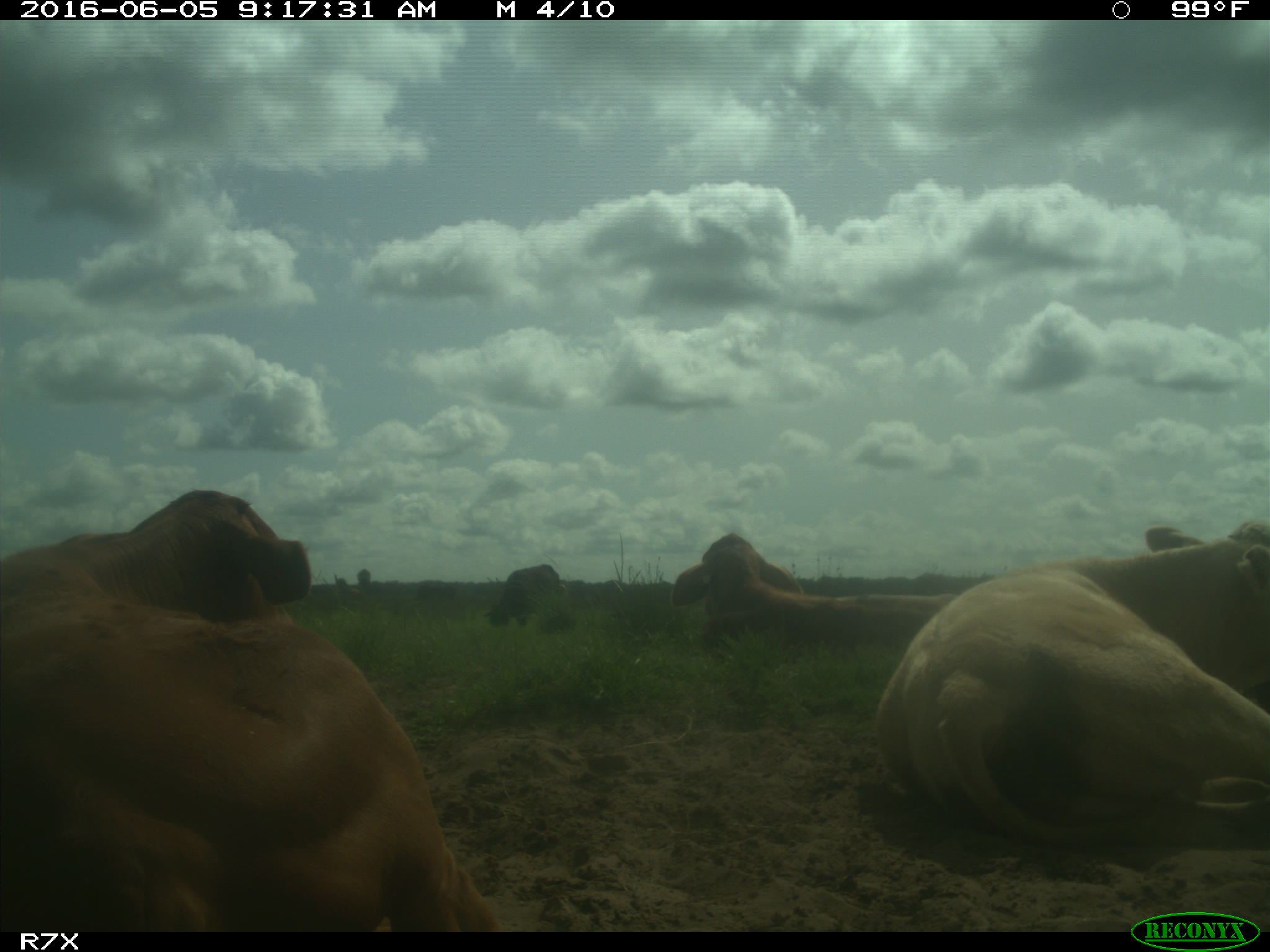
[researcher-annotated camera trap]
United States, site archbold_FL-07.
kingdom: Animalia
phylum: Chordata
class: Mammalia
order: Artiodactyla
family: Bovidae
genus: Bos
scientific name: Bos taurus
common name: domestic cow